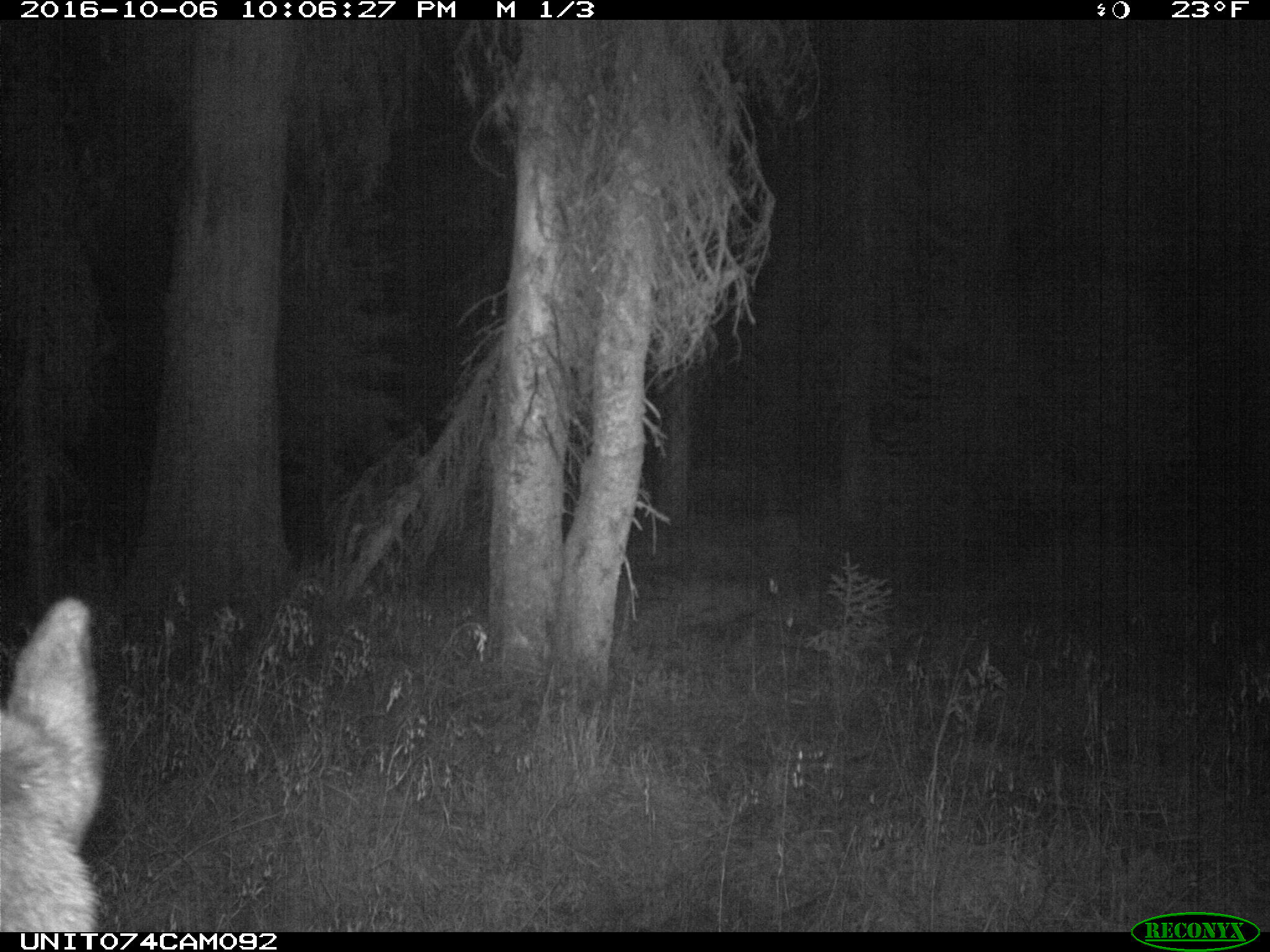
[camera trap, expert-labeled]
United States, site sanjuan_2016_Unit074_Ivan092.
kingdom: Animalia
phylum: Chordata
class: Mammalia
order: Artiodactyla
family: Cervidae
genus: Cervus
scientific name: Cervus elaphus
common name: red deer